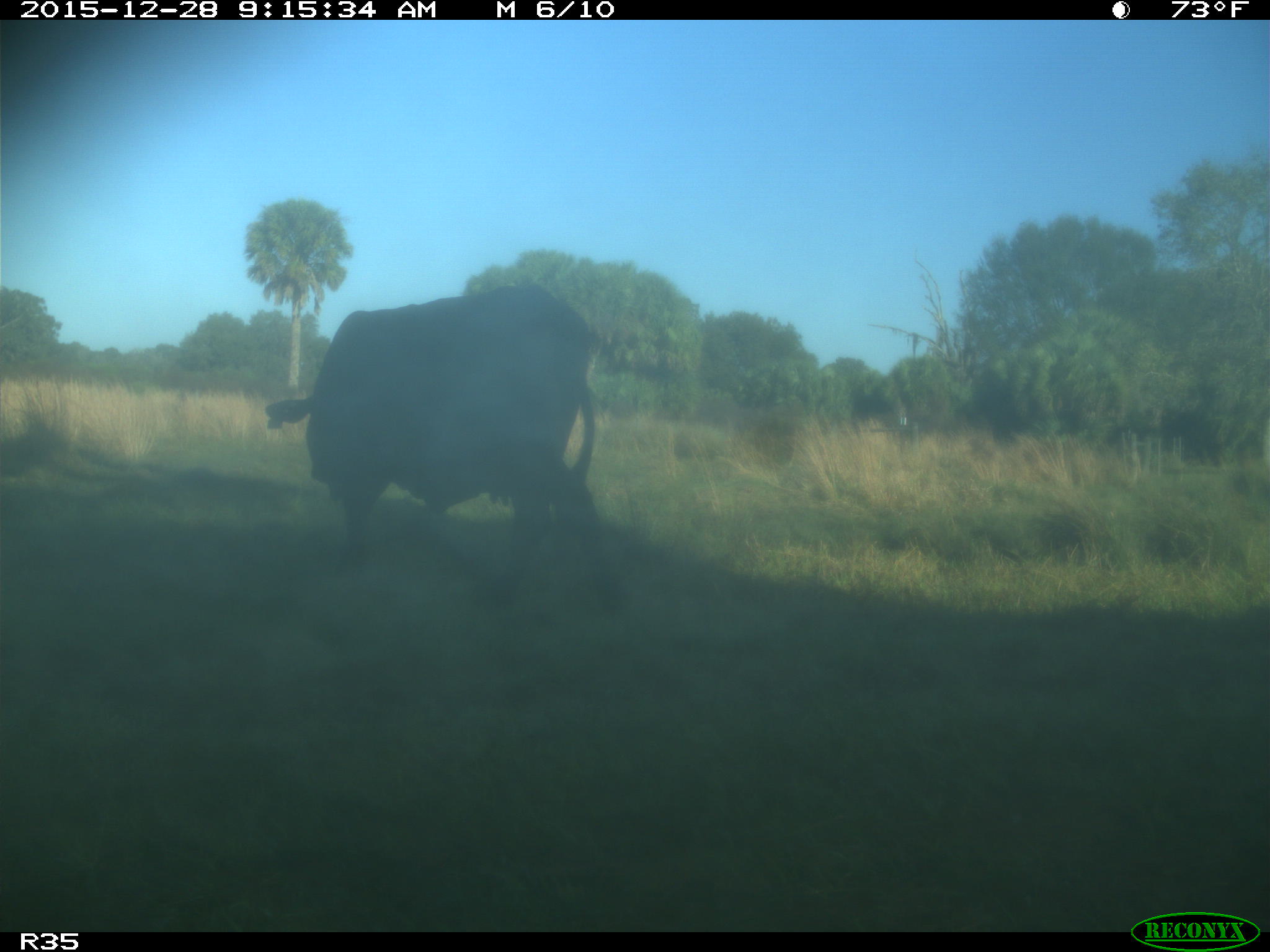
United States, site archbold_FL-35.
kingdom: Animalia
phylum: Chordata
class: Mammalia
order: Artiodactyla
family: Bovidae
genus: Bos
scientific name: Bos taurus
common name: domestic cow